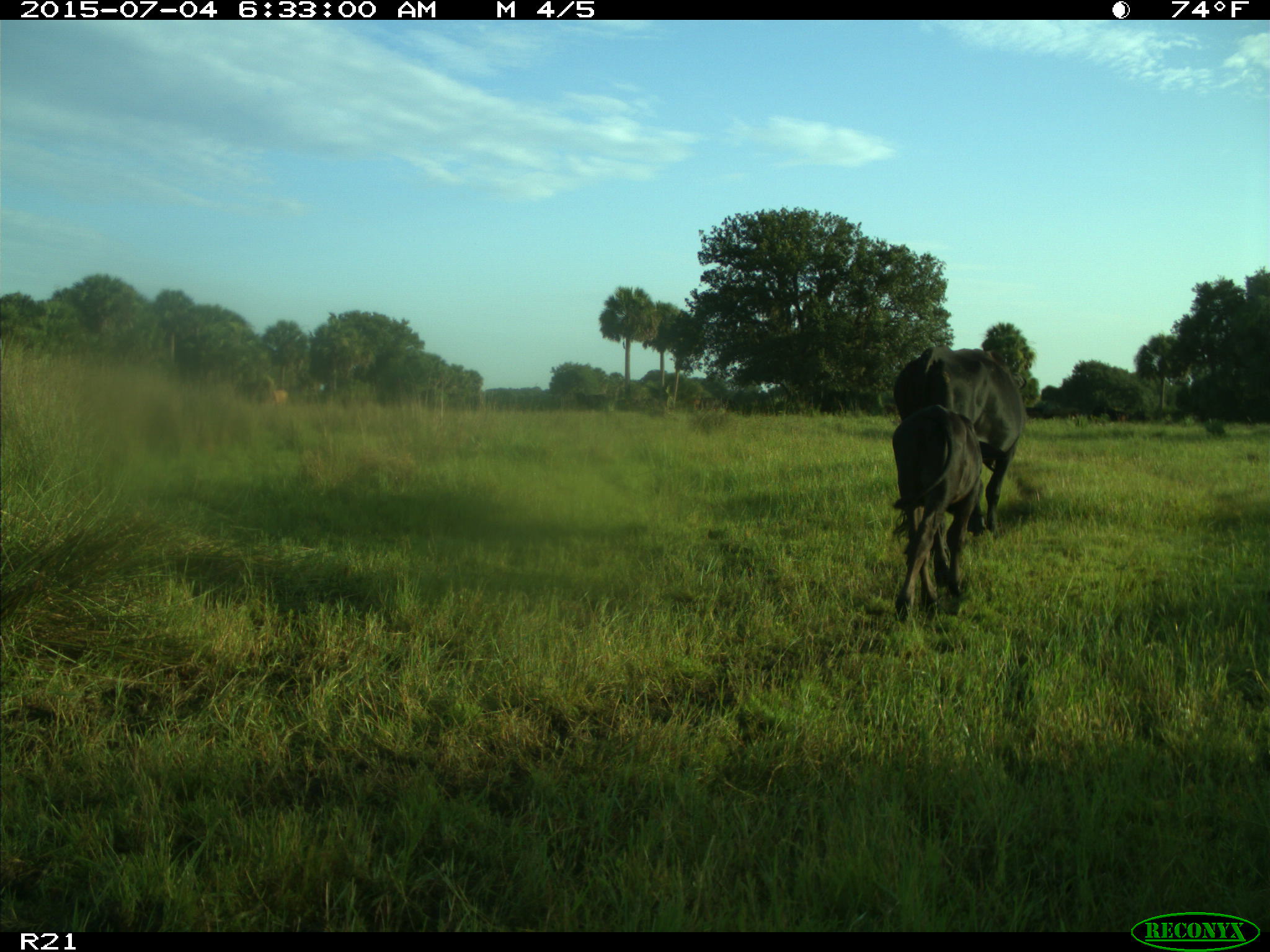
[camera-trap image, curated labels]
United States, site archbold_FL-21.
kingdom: Animalia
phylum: Chordata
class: Mammalia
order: Artiodactyla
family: Bovidae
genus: Bos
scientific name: Bos taurus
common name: domestic cow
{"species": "Bos taurus (domestic cow)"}